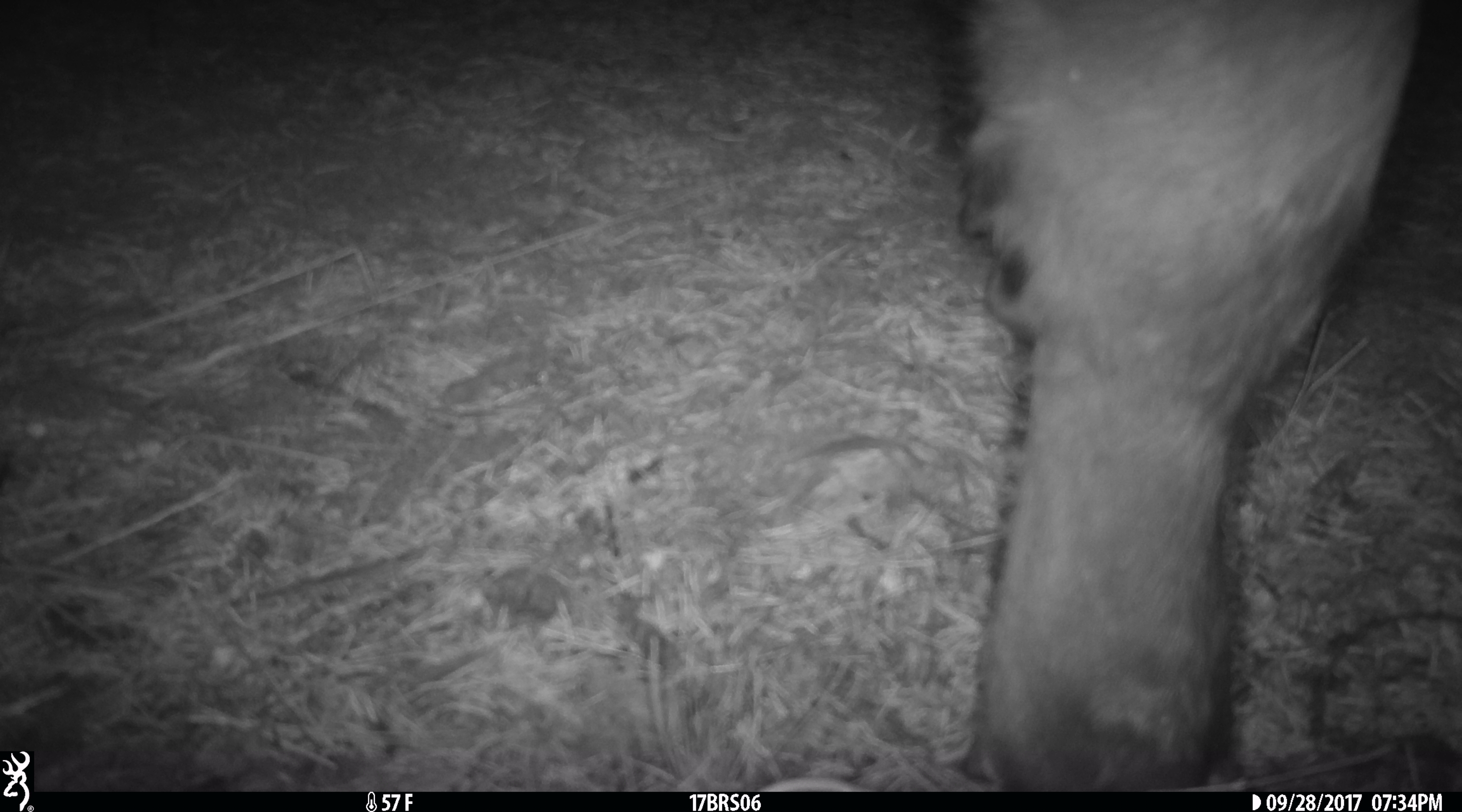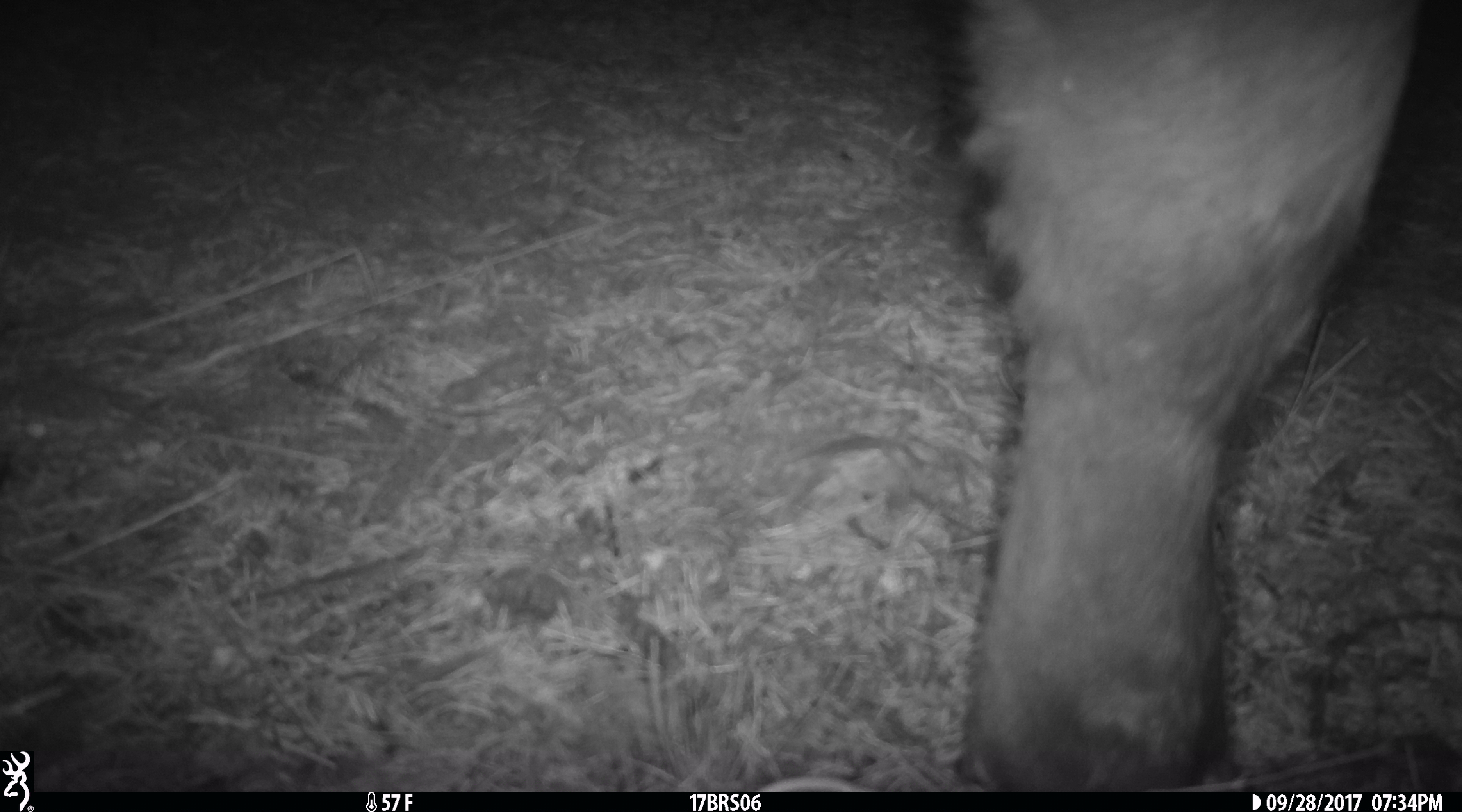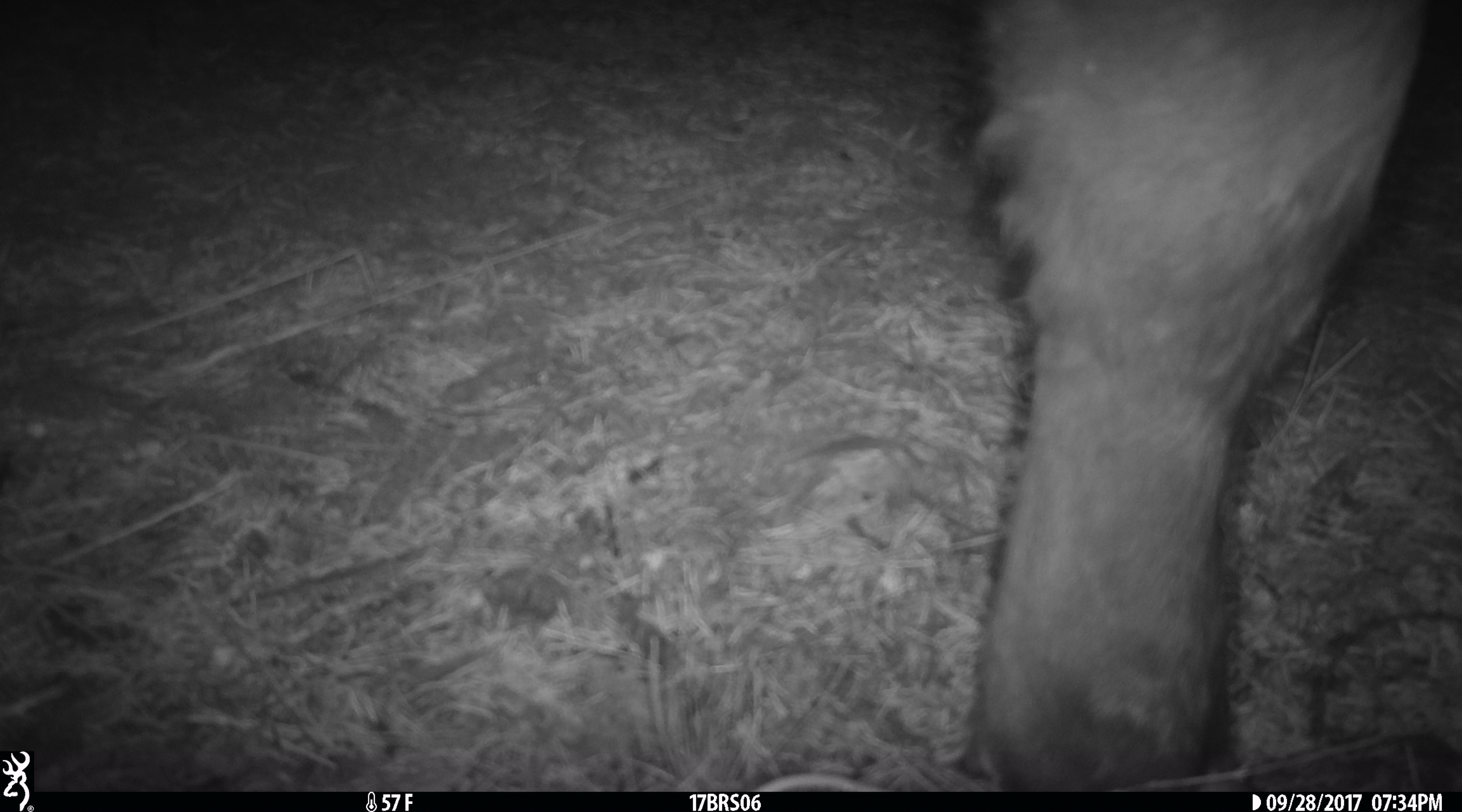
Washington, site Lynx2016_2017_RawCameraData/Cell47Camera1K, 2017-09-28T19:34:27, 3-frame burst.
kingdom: Animalia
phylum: Chordata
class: Mammalia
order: Artiodactyla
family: Bovidae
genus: Bos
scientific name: Bos taurus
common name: domestic cattle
Domestic cattle (Bos taurus). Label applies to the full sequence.